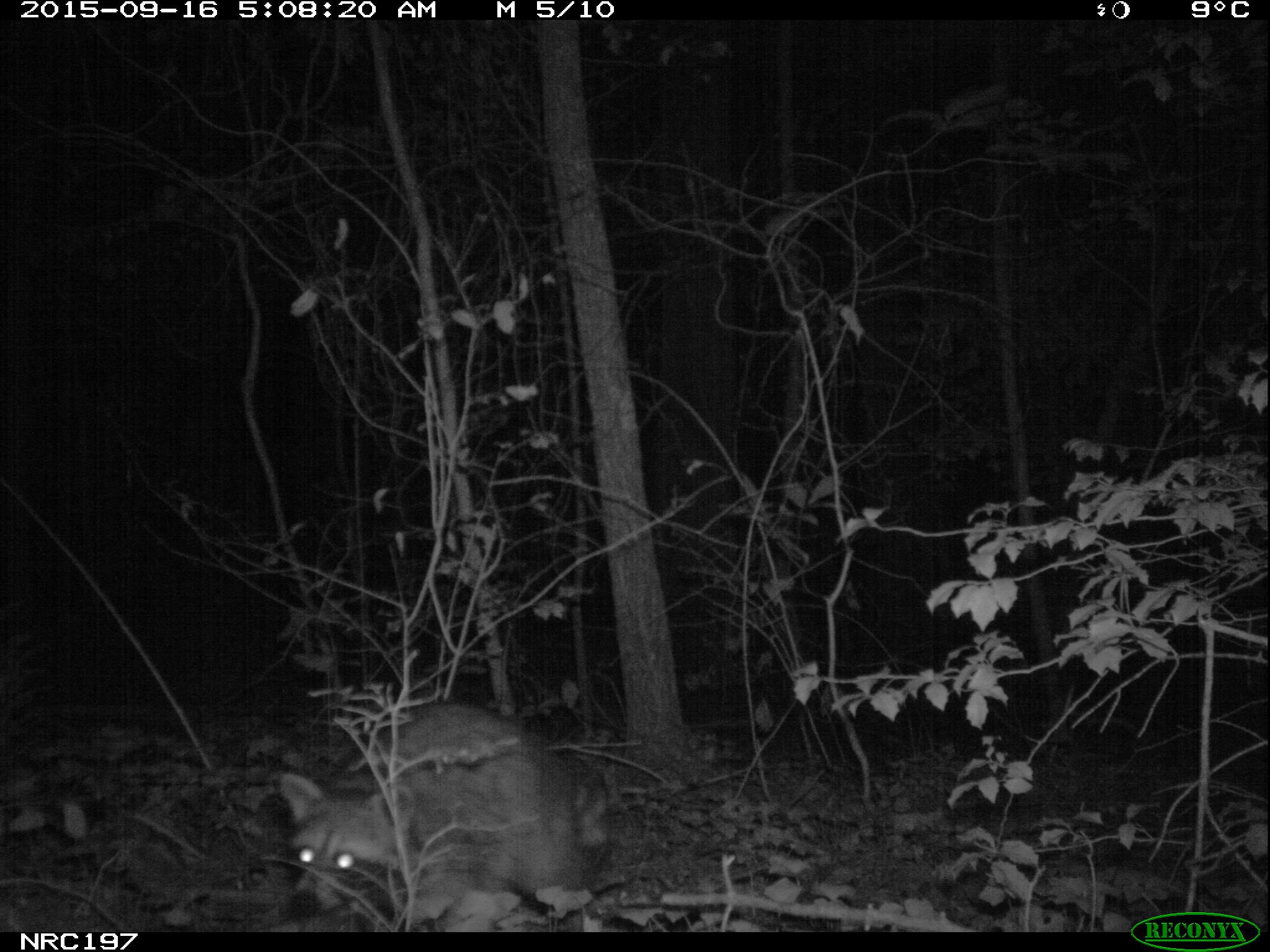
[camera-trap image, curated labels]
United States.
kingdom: Animalia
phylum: Chordata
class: Mammalia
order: Carnivora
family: Procyonidae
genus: Procyon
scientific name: Procyon lotor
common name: northern raccoon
Northern Raccoon (Procyon lotor).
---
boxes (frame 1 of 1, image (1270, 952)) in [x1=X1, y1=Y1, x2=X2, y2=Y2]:
Northern Raccoon: [x1=271, y1=701, x2=642, y2=934]